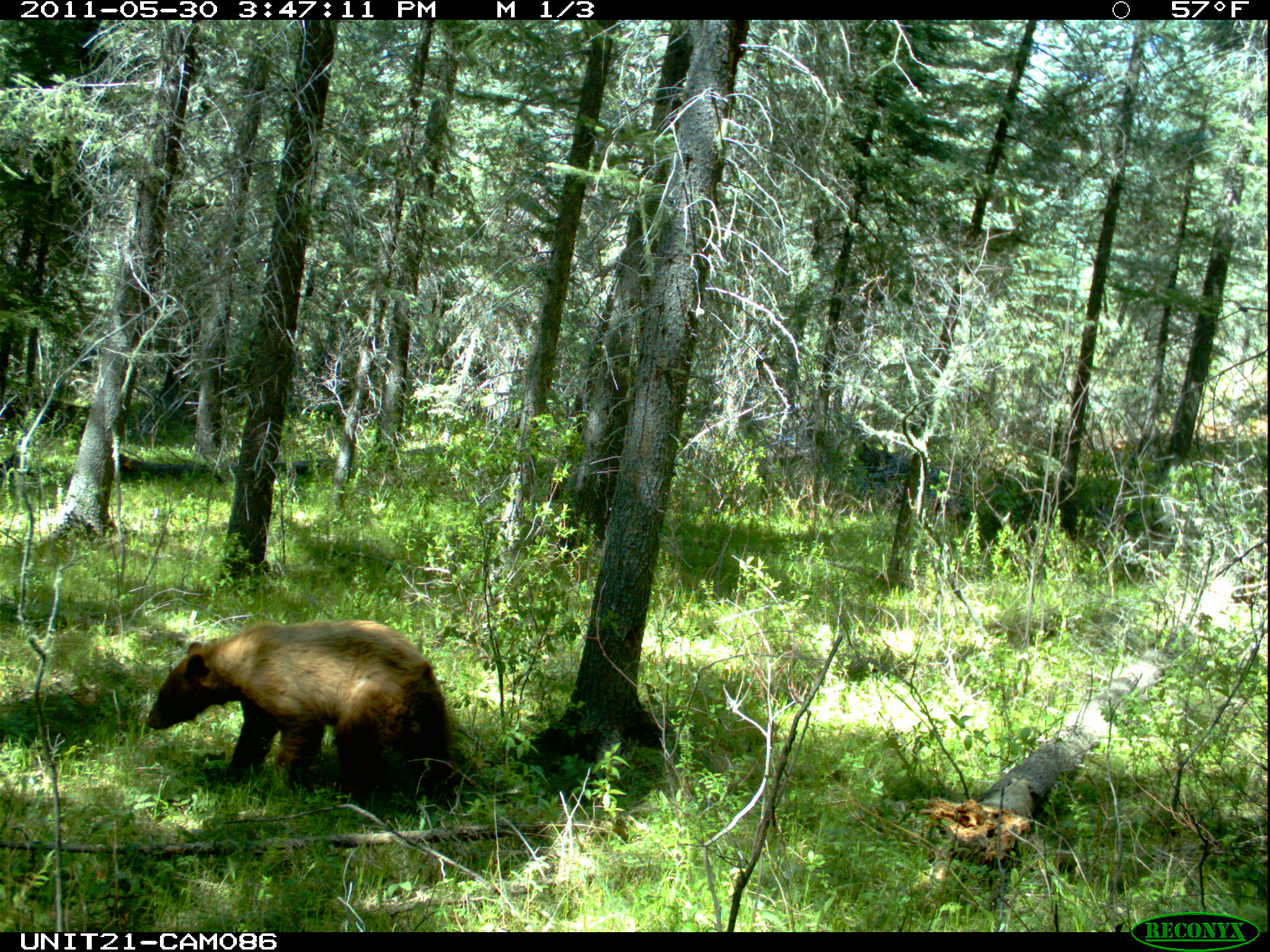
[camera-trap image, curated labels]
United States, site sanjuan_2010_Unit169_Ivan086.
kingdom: Animalia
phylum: Chordata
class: Mammalia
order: Carnivora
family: Ursidae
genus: Ursus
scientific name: Ursus americanus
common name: american black bear